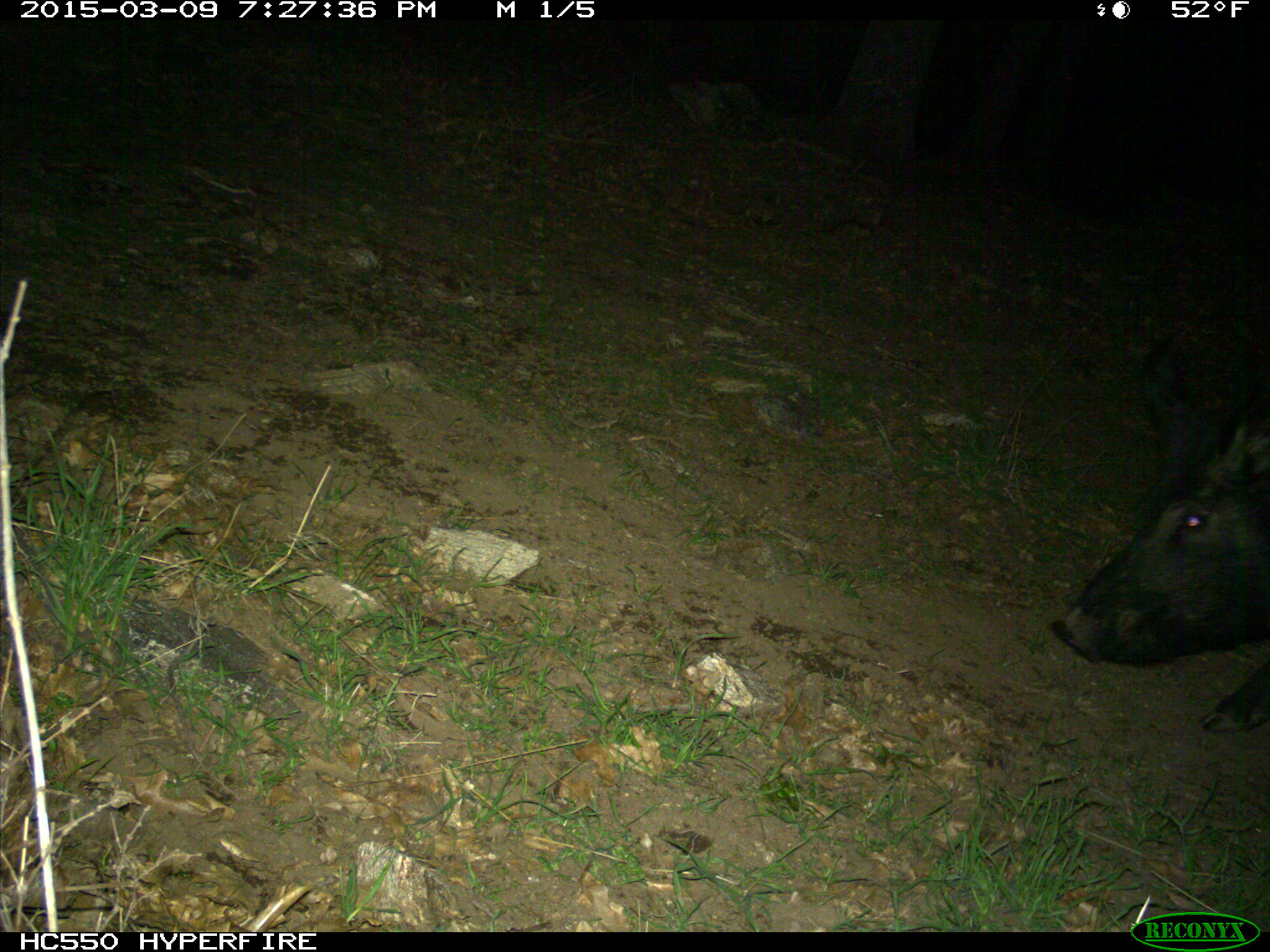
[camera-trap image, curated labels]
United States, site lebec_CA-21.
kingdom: Animalia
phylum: Chordata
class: Mammalia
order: Artiodactyla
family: Suidae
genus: Sus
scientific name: Sus scrofa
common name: wild boar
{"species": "Sus scrofa (wild boar)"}